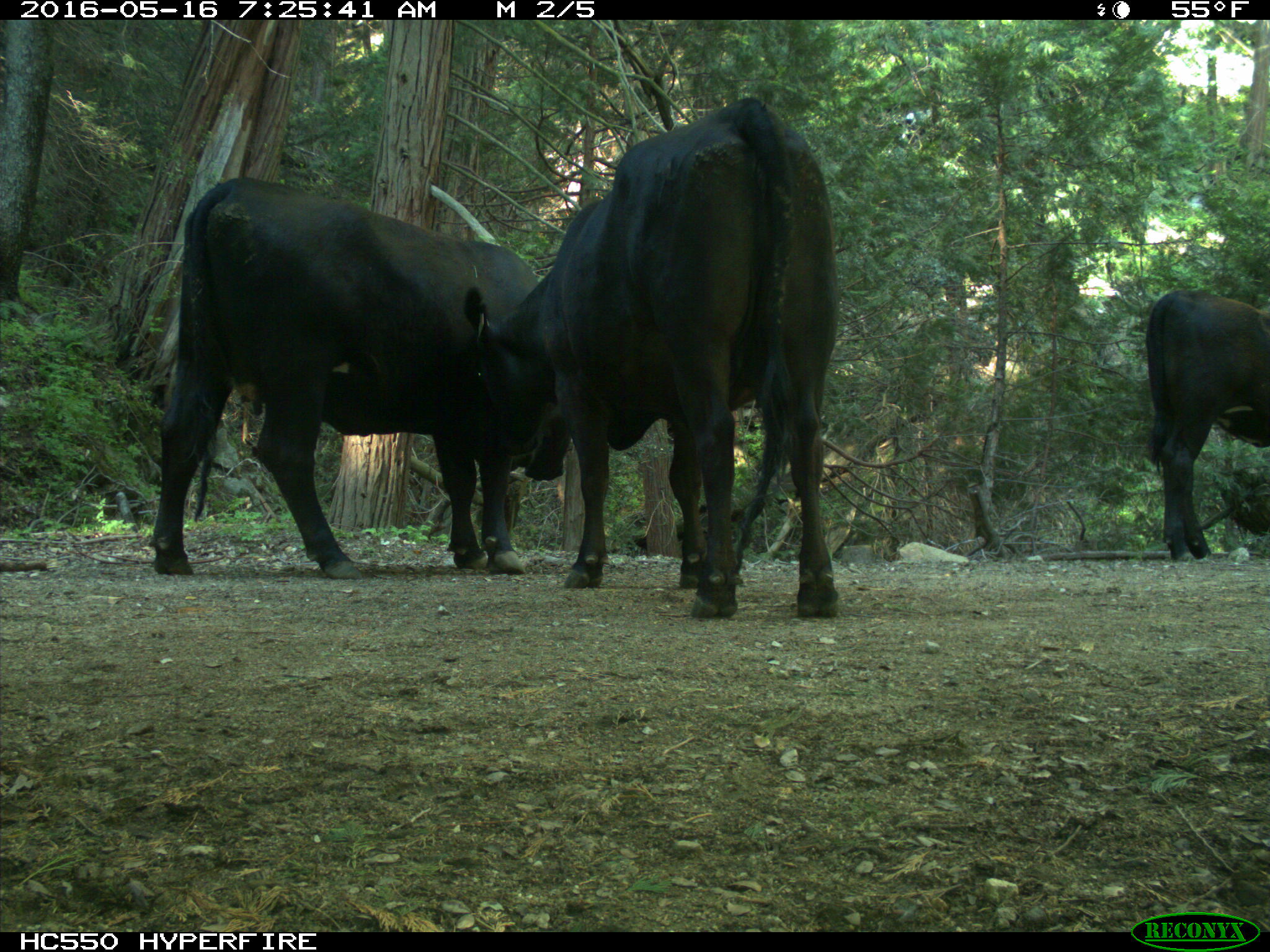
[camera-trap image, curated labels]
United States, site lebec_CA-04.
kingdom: Animalia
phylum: Chordata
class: Mammalia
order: Artiodactyla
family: Bovidae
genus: Bos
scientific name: Bos taurus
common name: domestic cow